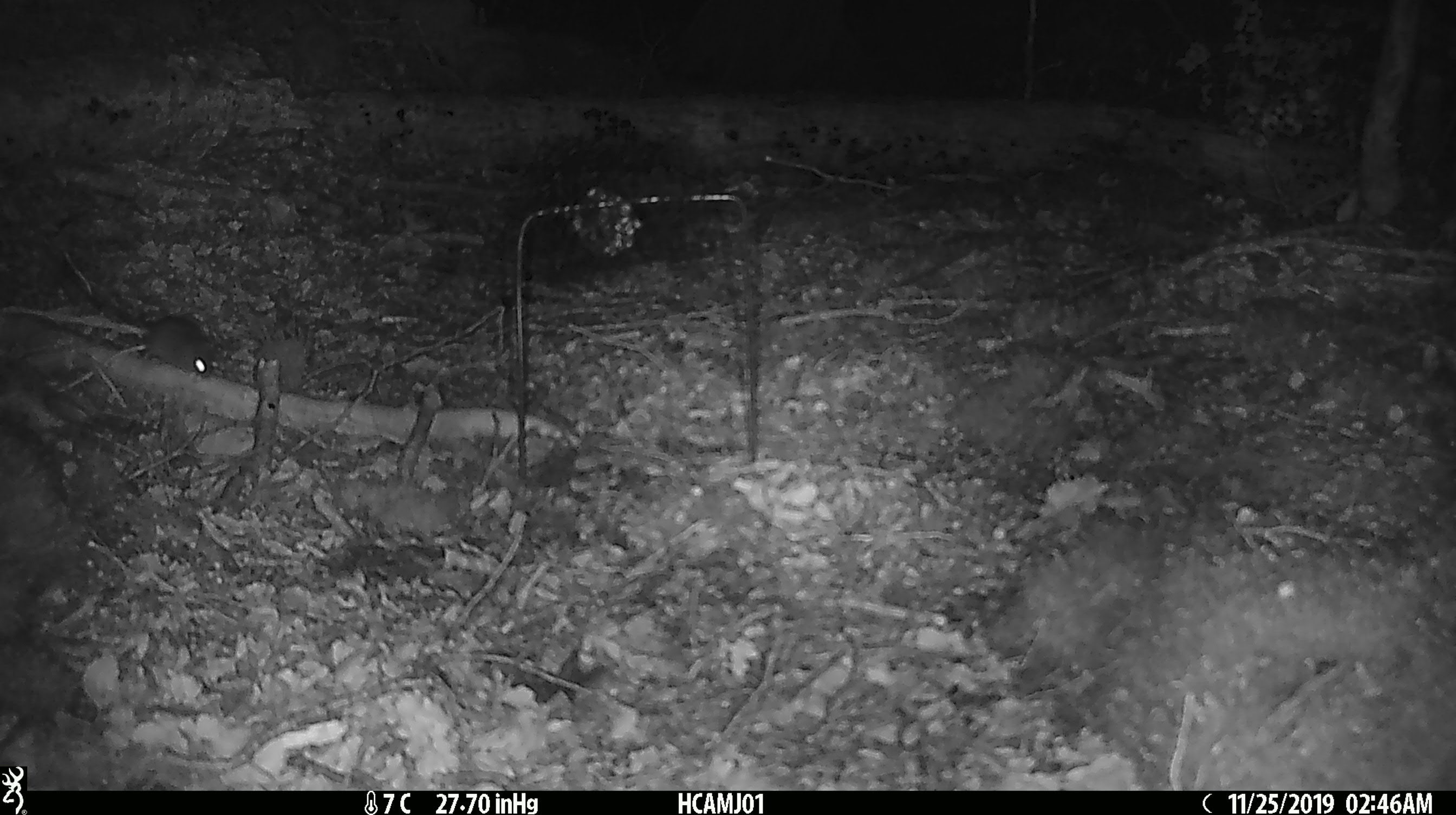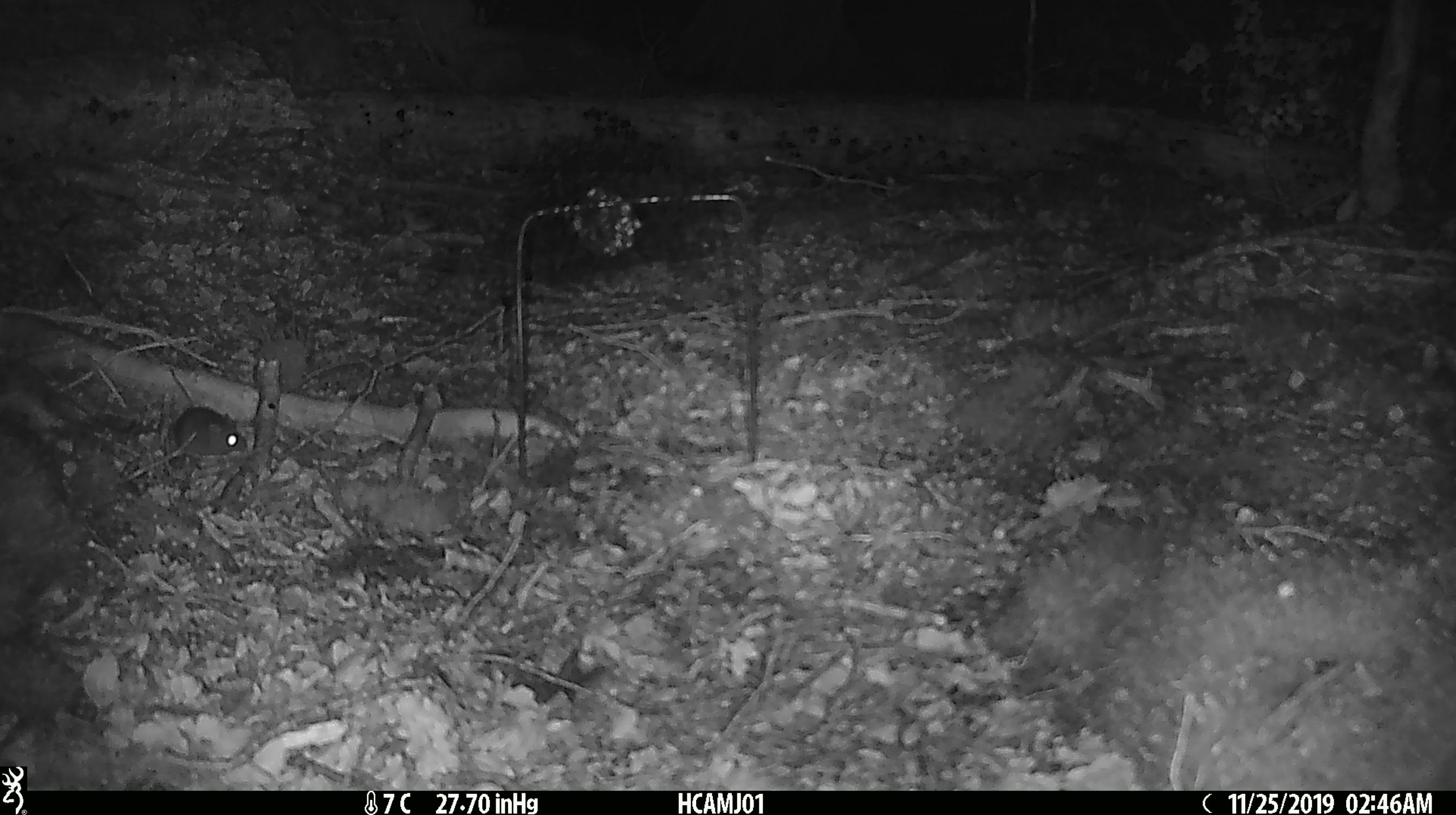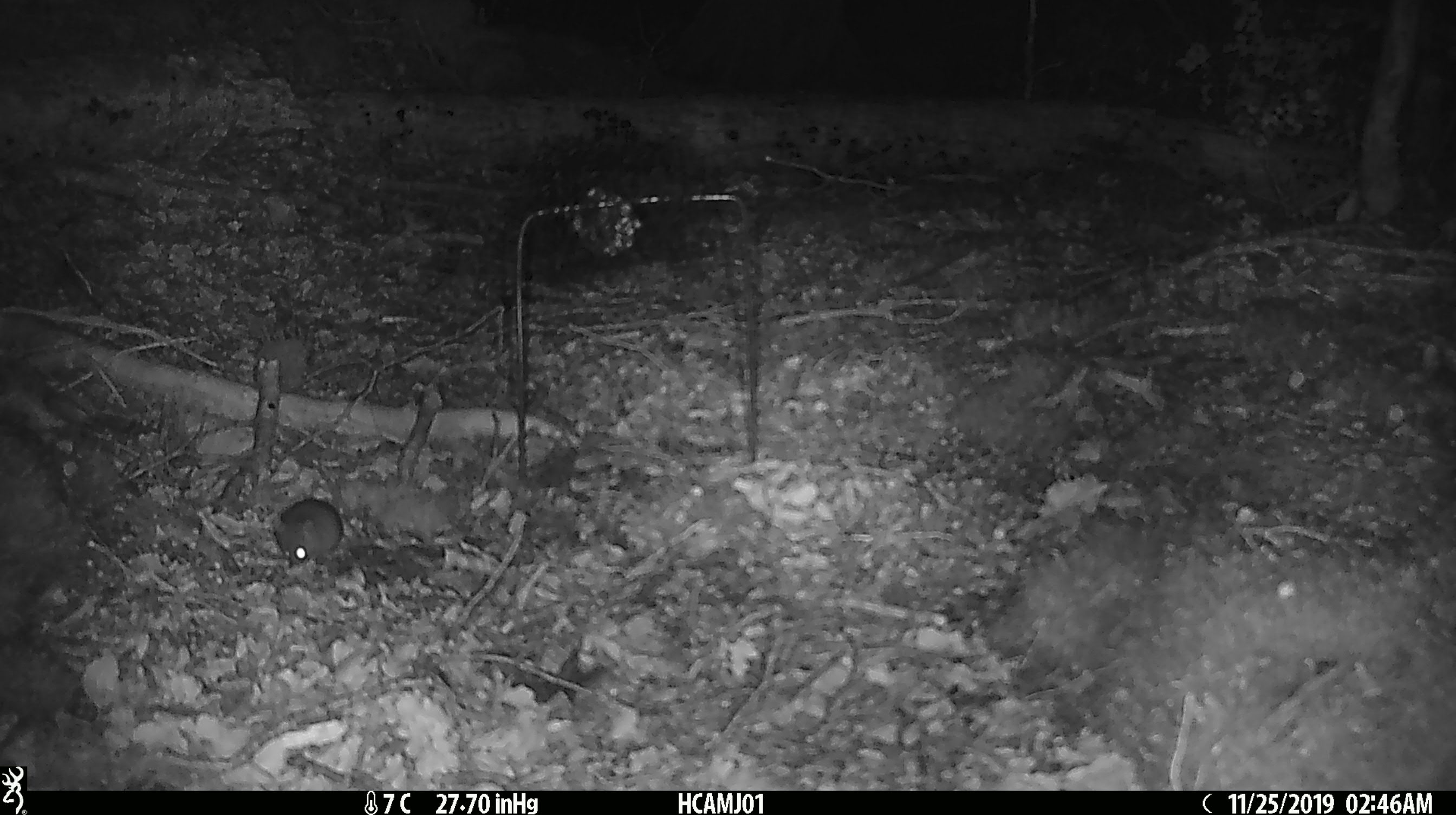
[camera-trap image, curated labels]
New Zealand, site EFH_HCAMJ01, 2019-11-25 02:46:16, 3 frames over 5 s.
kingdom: Animalia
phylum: Chordata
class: Mammalia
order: Rodentia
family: Muridae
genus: Mus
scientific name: Mus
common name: mouse